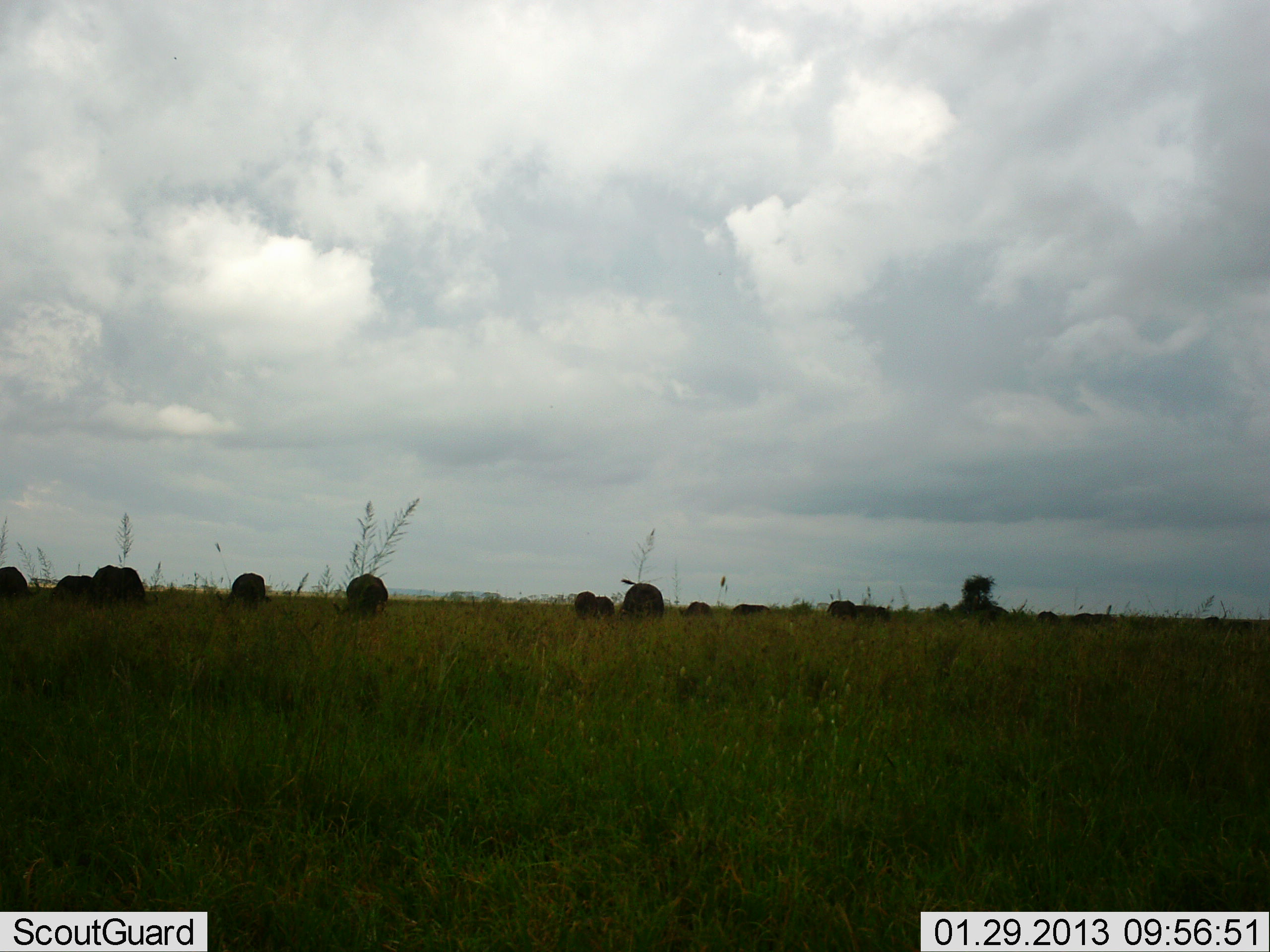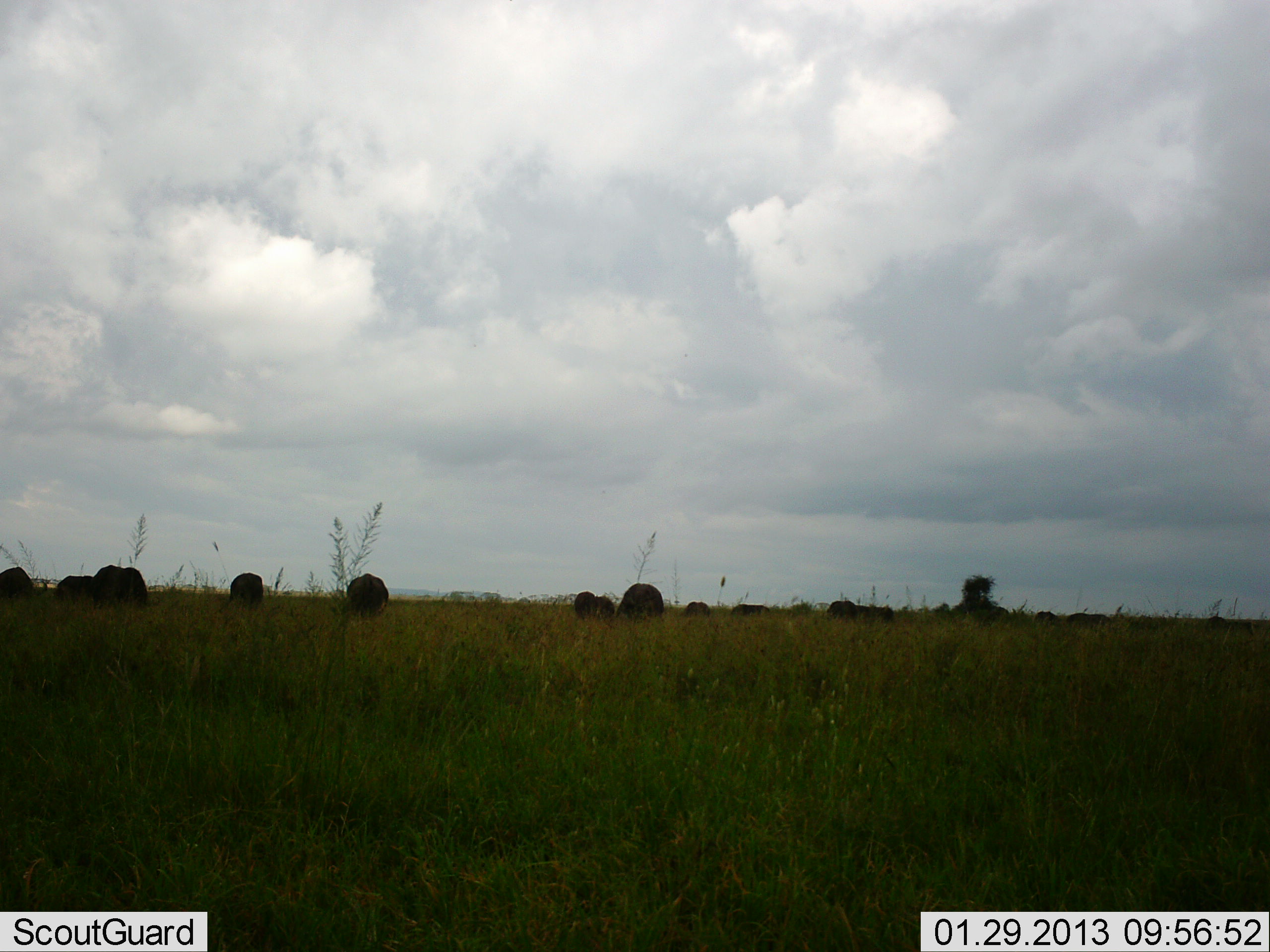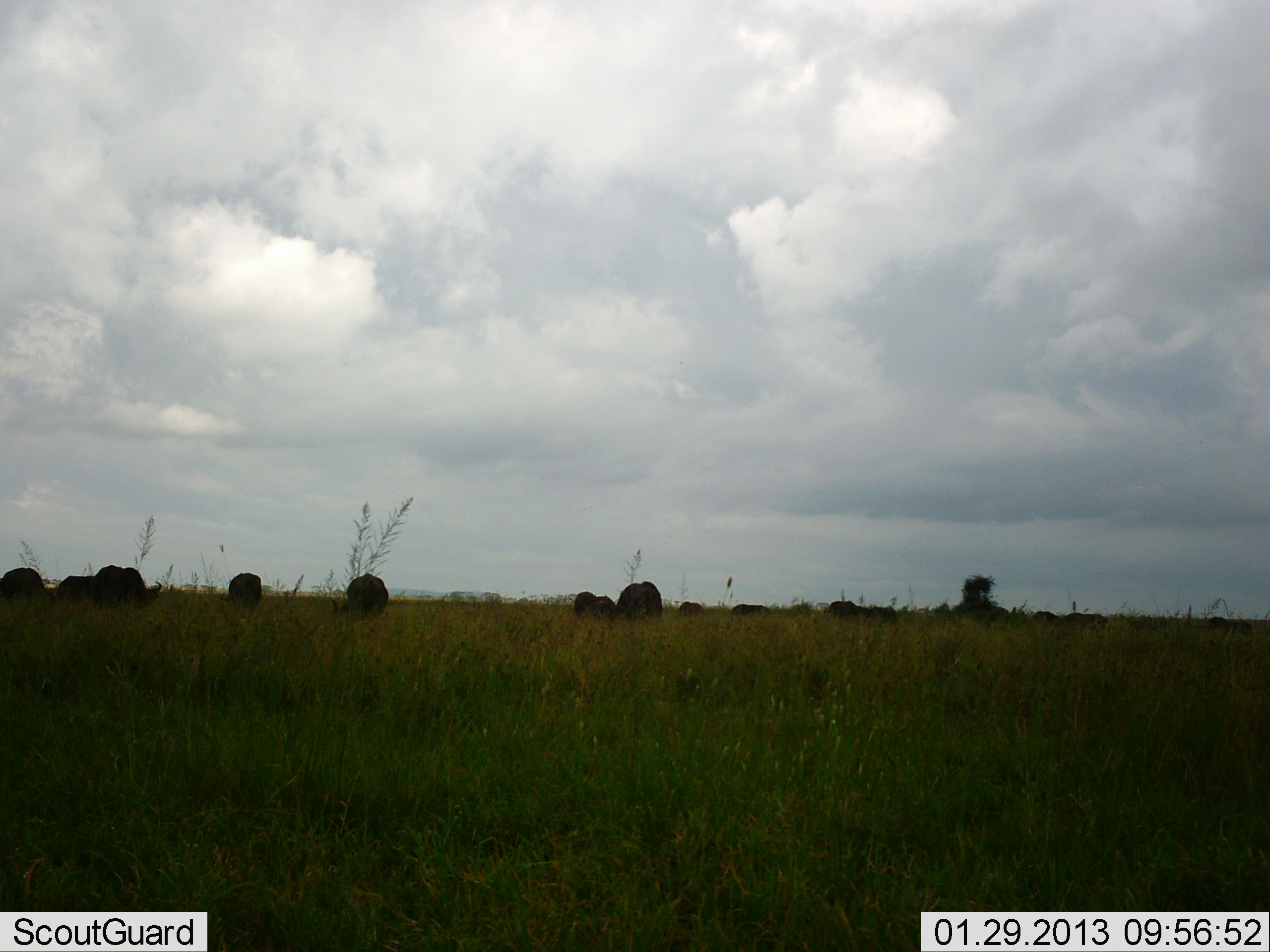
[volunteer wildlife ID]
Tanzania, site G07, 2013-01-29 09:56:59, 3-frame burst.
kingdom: Animalia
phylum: Chordata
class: Mammalia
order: Artiodactyla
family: Bovidae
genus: Syncerus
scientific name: Syncerus caffer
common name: cape buffalo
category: buffalo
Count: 11-50.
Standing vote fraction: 38%.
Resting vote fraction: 0%.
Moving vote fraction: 6%.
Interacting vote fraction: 0%.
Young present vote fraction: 0%.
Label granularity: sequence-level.